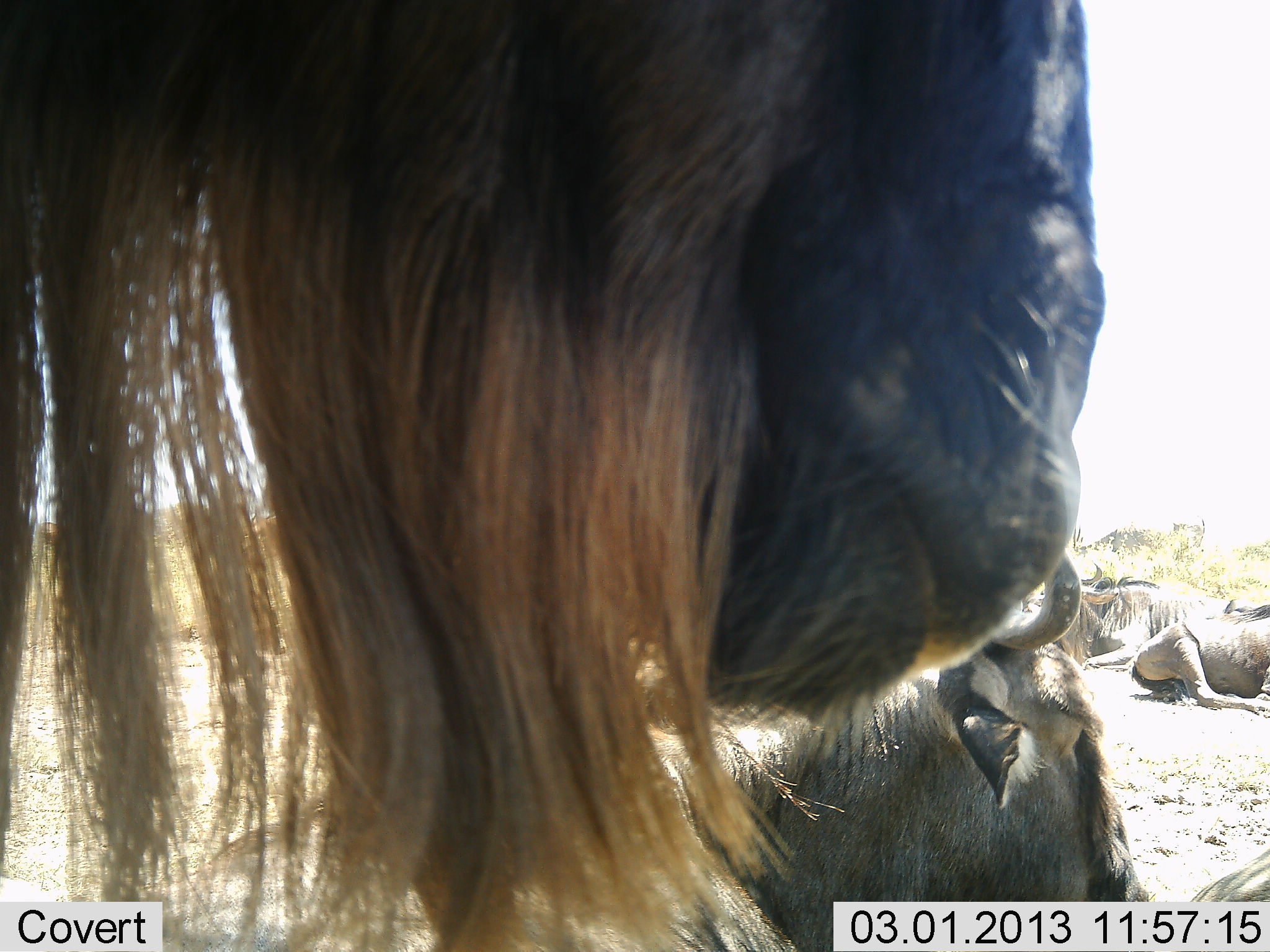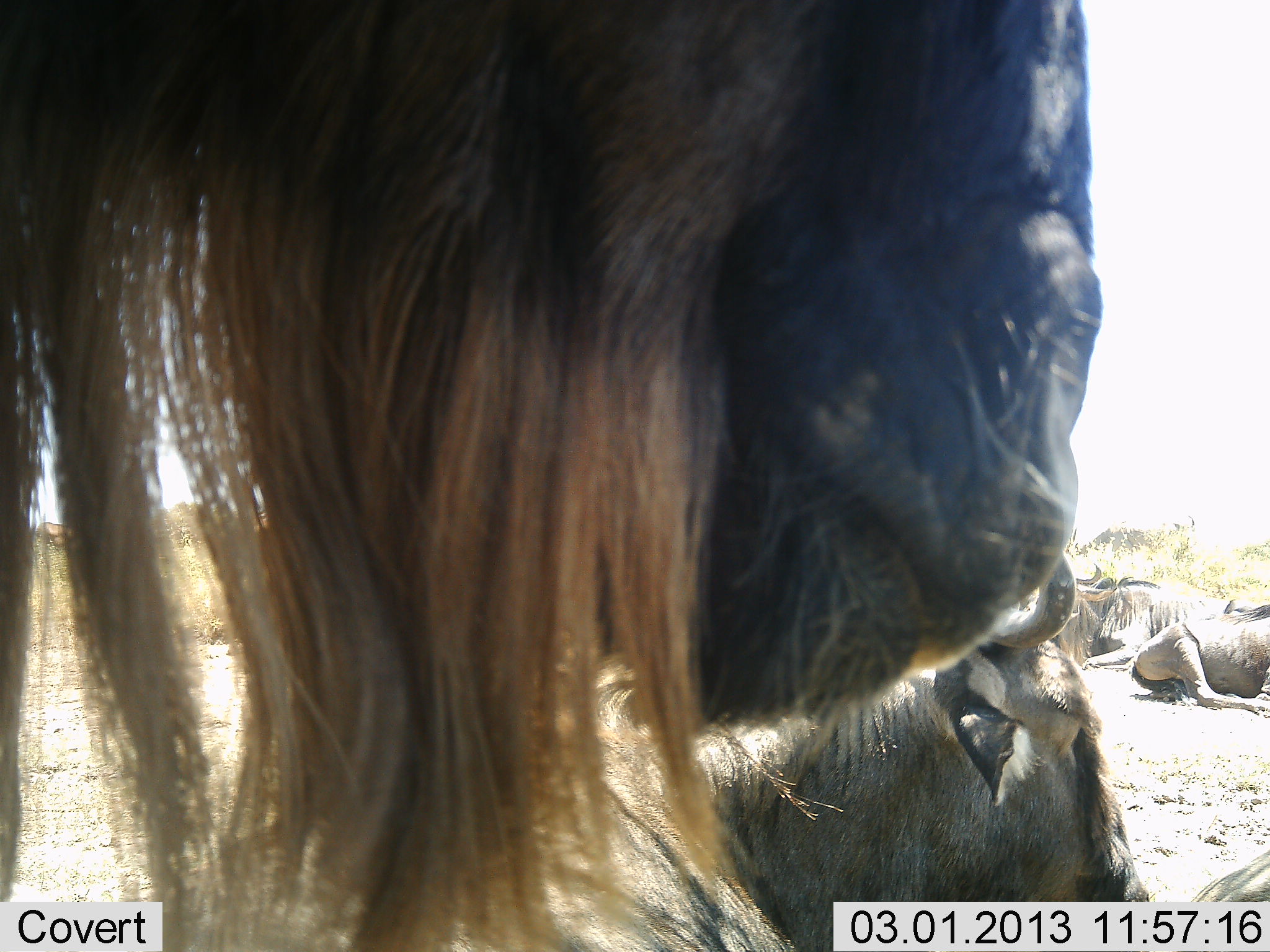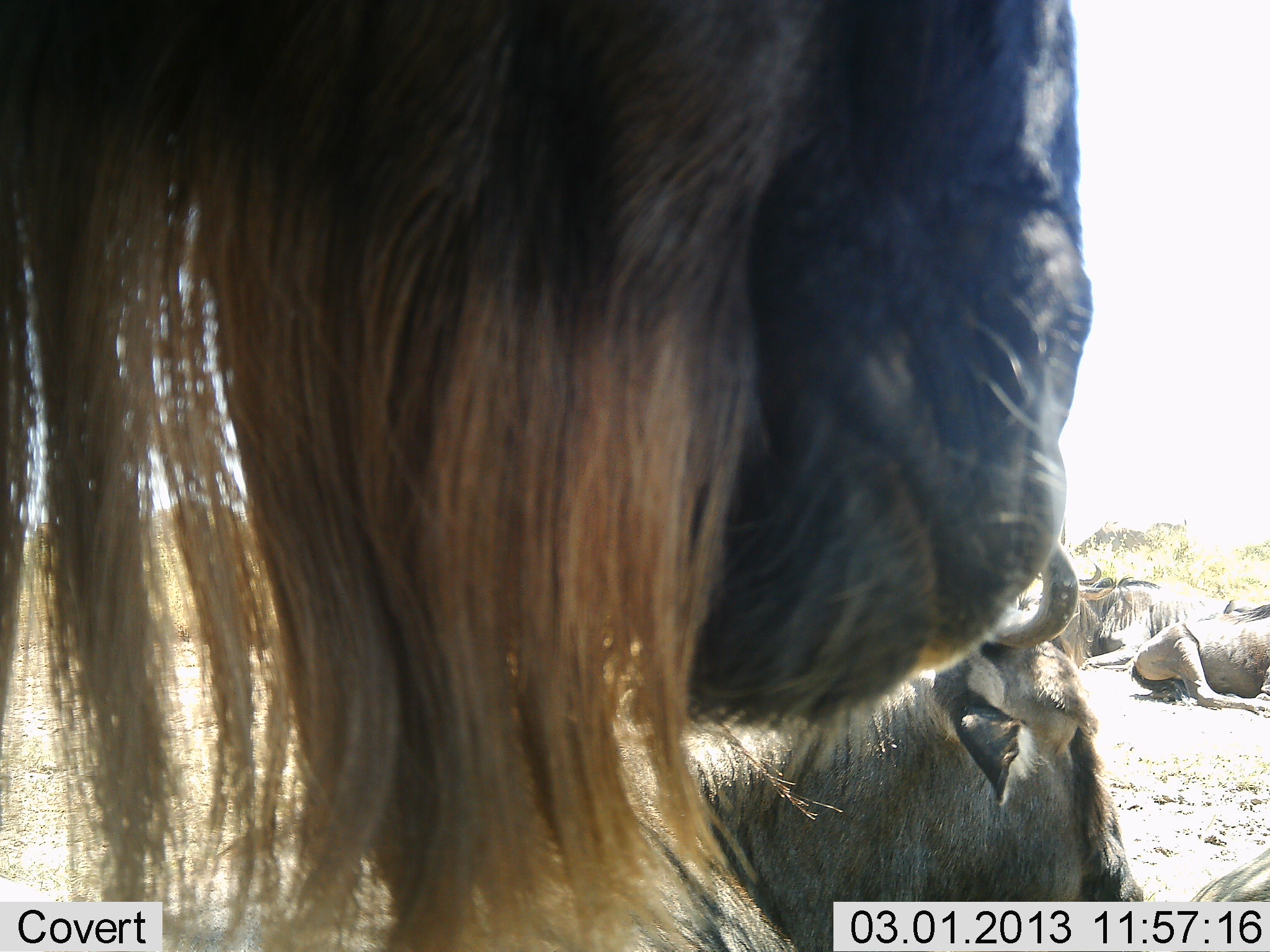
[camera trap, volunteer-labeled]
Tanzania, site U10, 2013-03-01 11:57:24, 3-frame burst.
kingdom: Animalia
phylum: Chordata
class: Mammalia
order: Artiodactyla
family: Bovidae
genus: Connochaetes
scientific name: Connochaetes taurinus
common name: blue wildebeest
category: wildebeest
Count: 4.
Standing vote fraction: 67%.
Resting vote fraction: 95%.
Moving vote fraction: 14%.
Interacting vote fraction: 5%.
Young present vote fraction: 0%.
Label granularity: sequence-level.